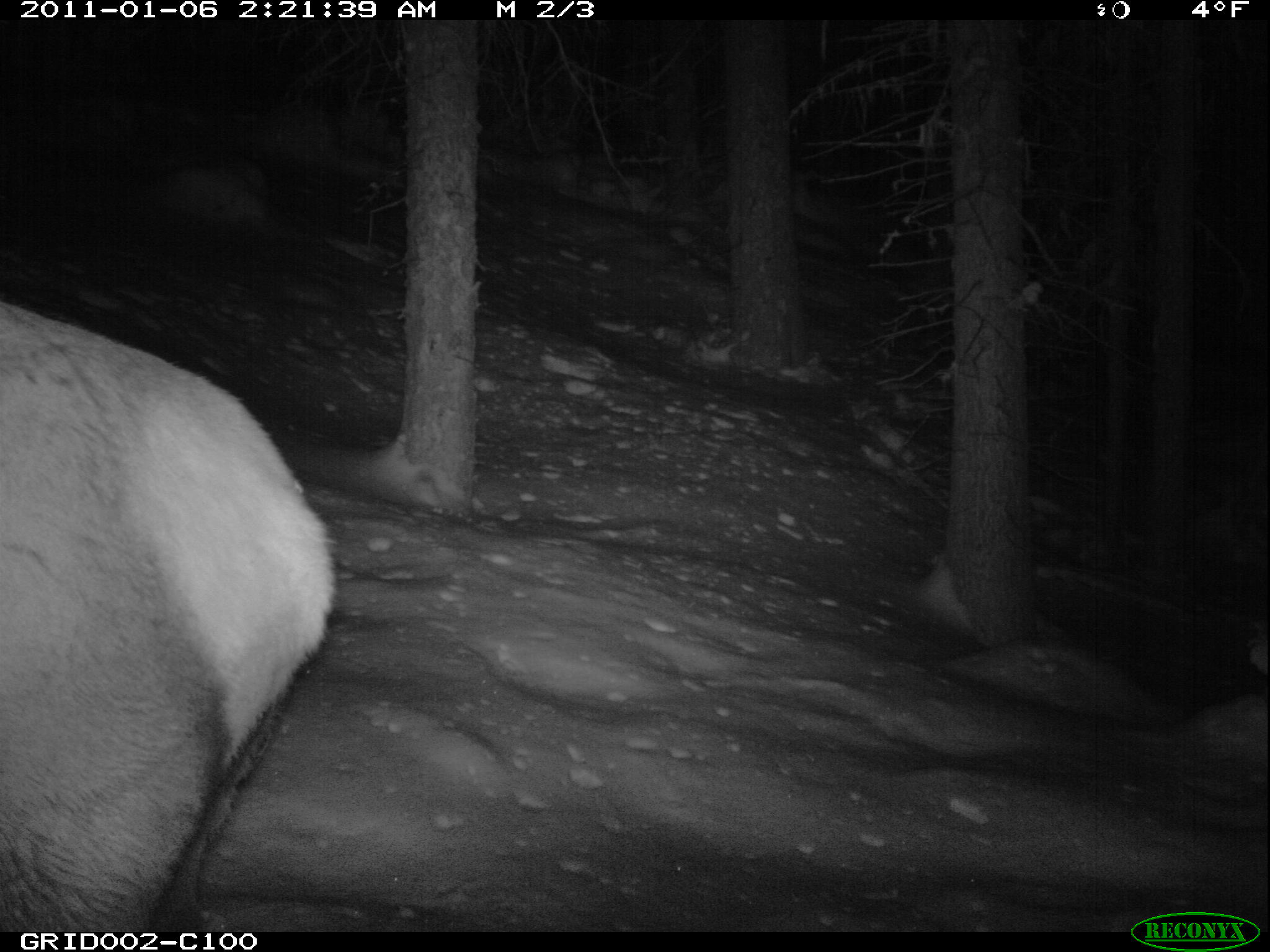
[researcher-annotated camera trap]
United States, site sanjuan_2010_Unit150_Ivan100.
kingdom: Animalia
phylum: Chordata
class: Mammalia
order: Artiodactyla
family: Cervidae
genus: Cervus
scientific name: Cervus elaphus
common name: red deer